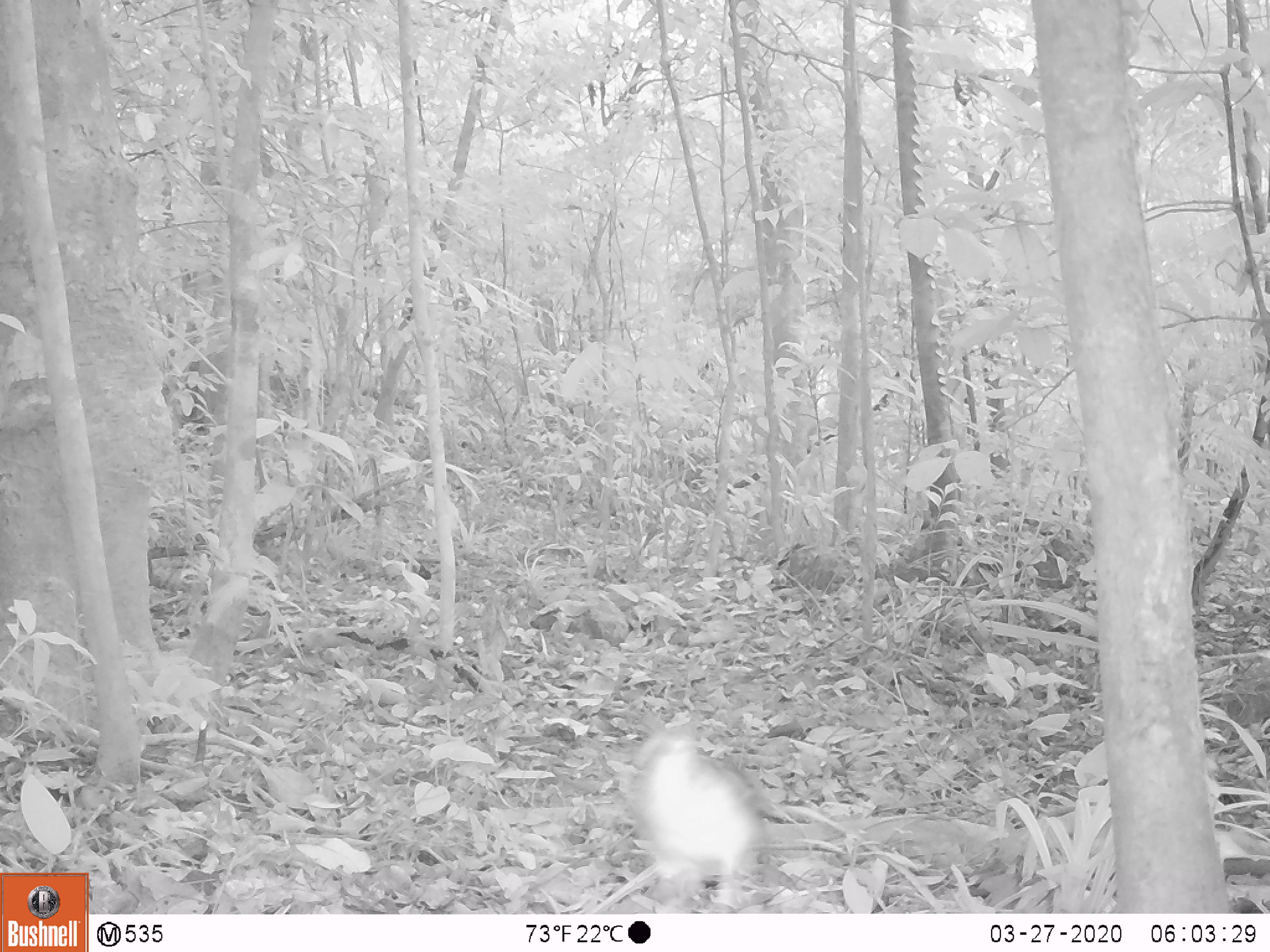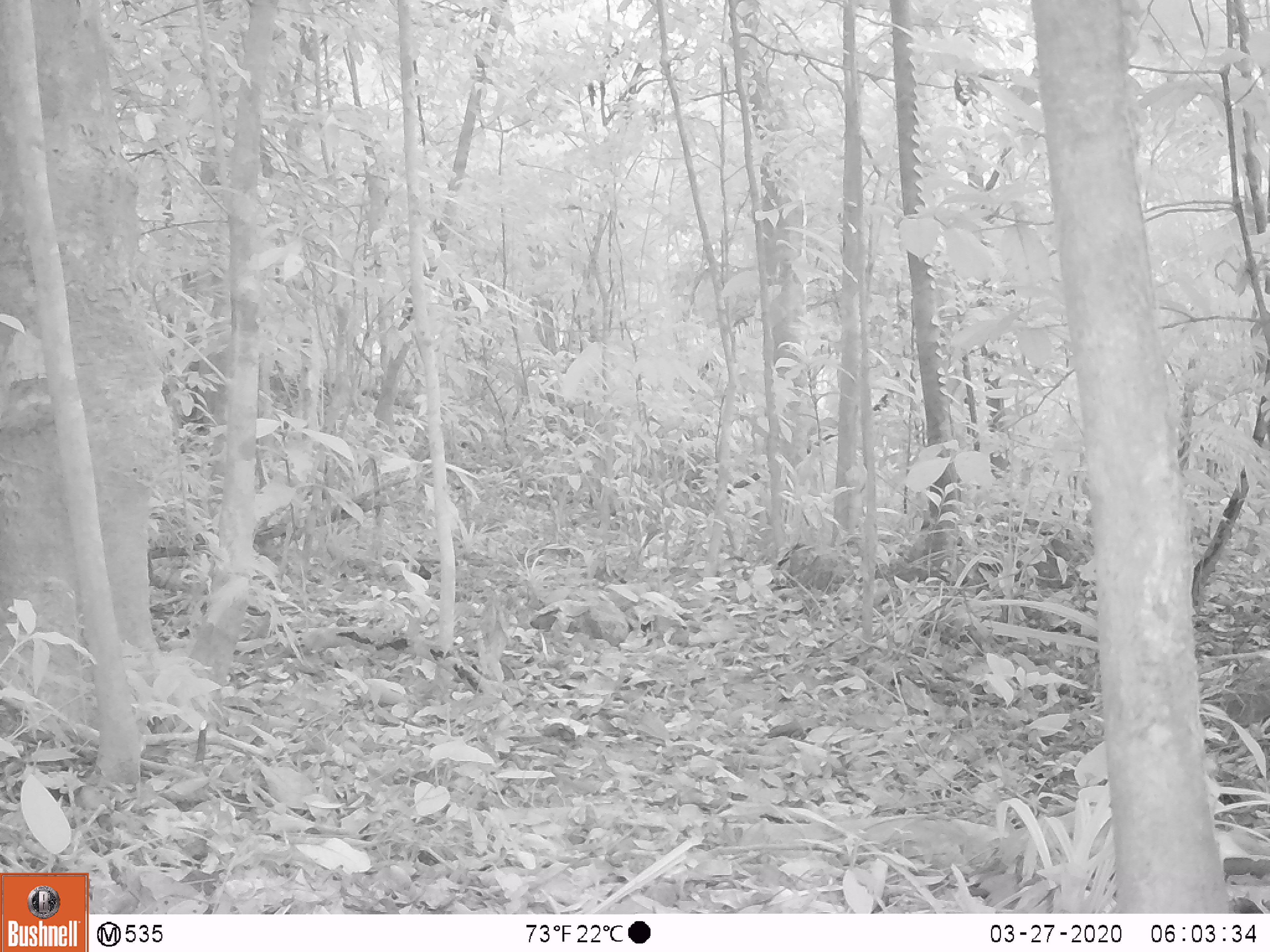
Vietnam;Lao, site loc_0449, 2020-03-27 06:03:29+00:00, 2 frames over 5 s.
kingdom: Animalia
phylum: Chordata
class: Mammalia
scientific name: Mammalia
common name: mammal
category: unidentified small mammal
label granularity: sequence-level